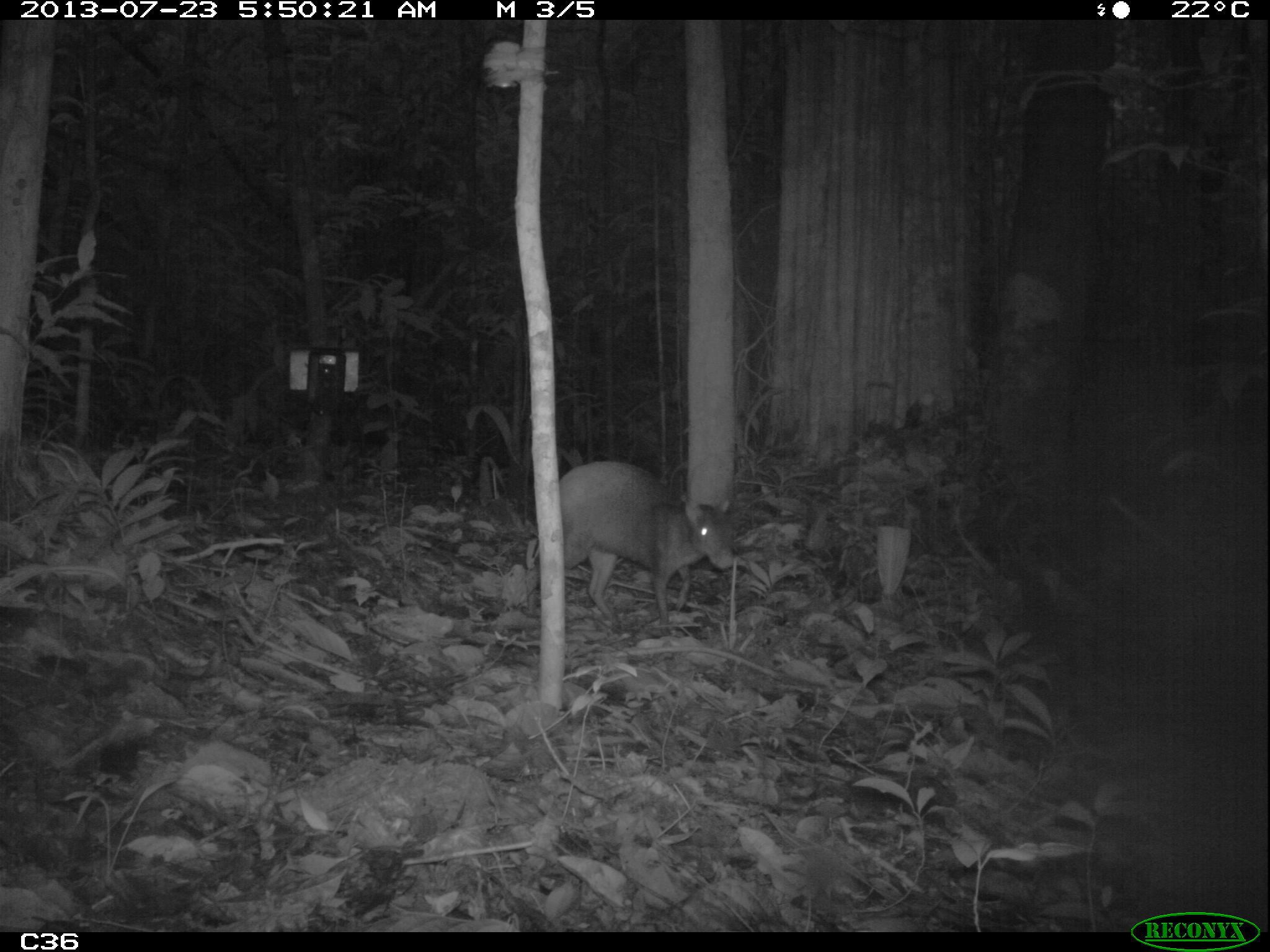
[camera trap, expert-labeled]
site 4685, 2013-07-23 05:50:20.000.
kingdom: Animalia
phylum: Chordata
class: Mammalia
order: Rodentia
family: Dasyproctidae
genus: Dasyprocta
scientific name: Dasyprocta leporina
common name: red-rumped agouti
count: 1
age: adult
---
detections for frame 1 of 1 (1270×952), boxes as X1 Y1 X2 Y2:
dasyprocta leporina: 527 457 736 635